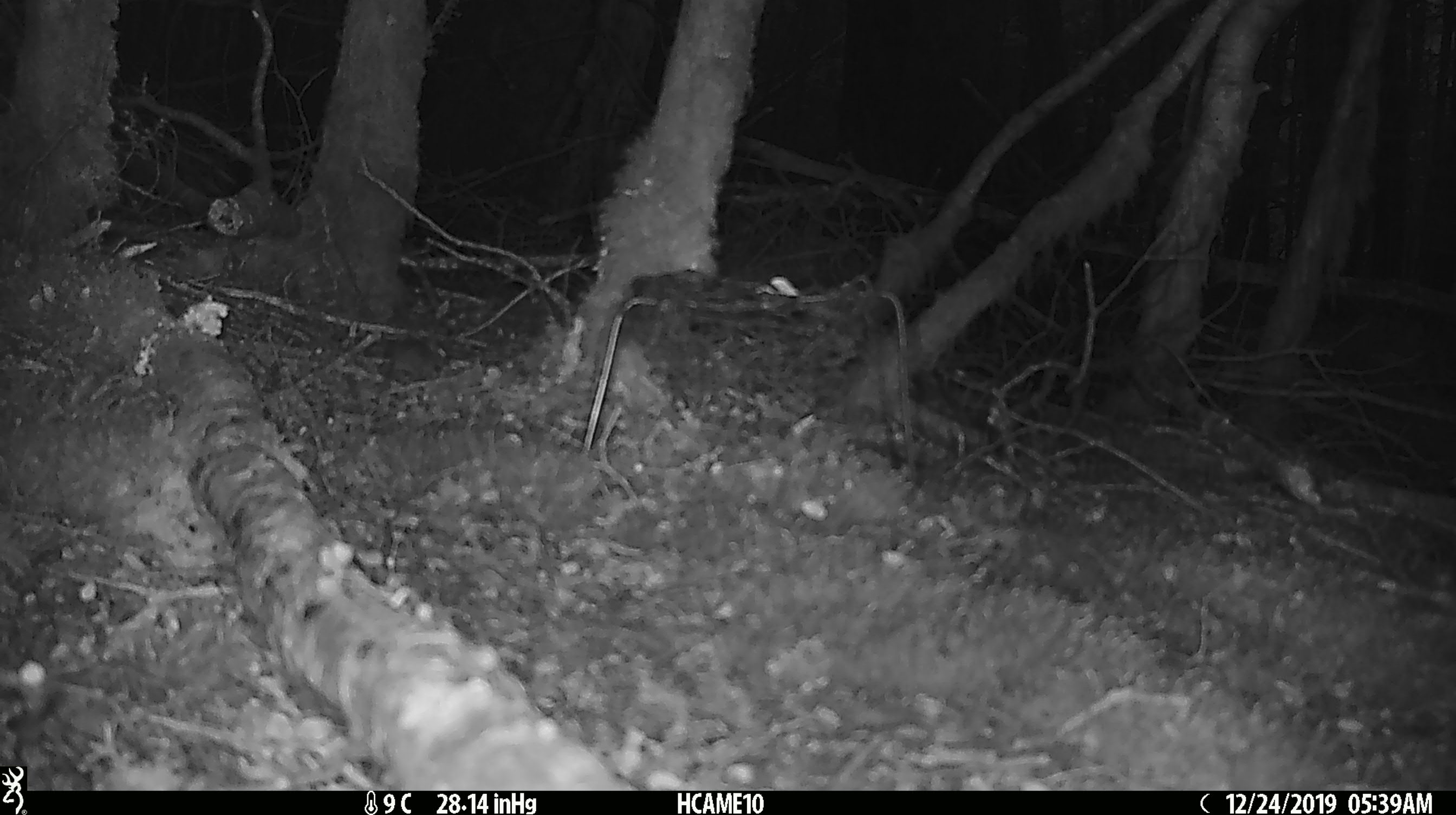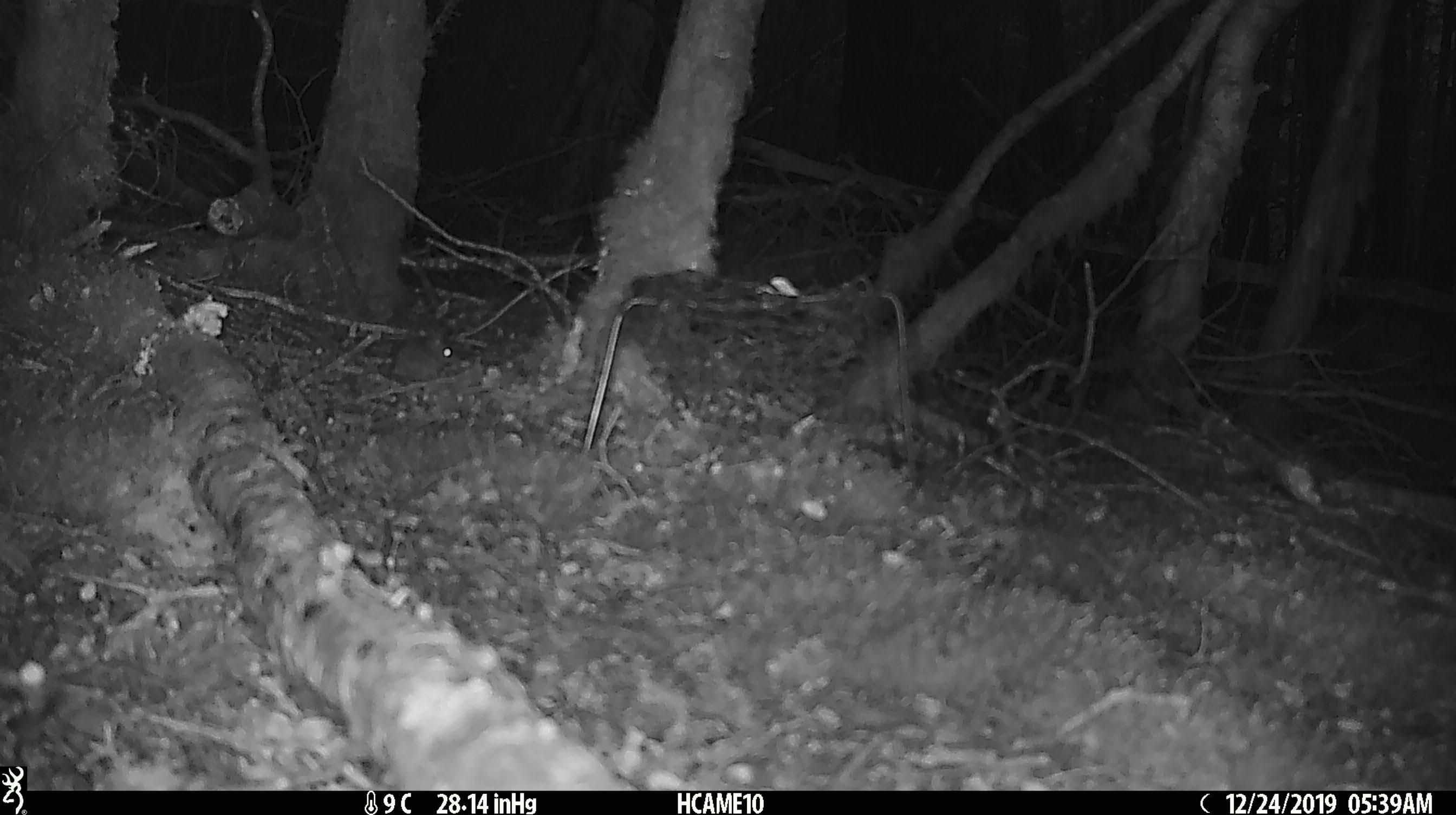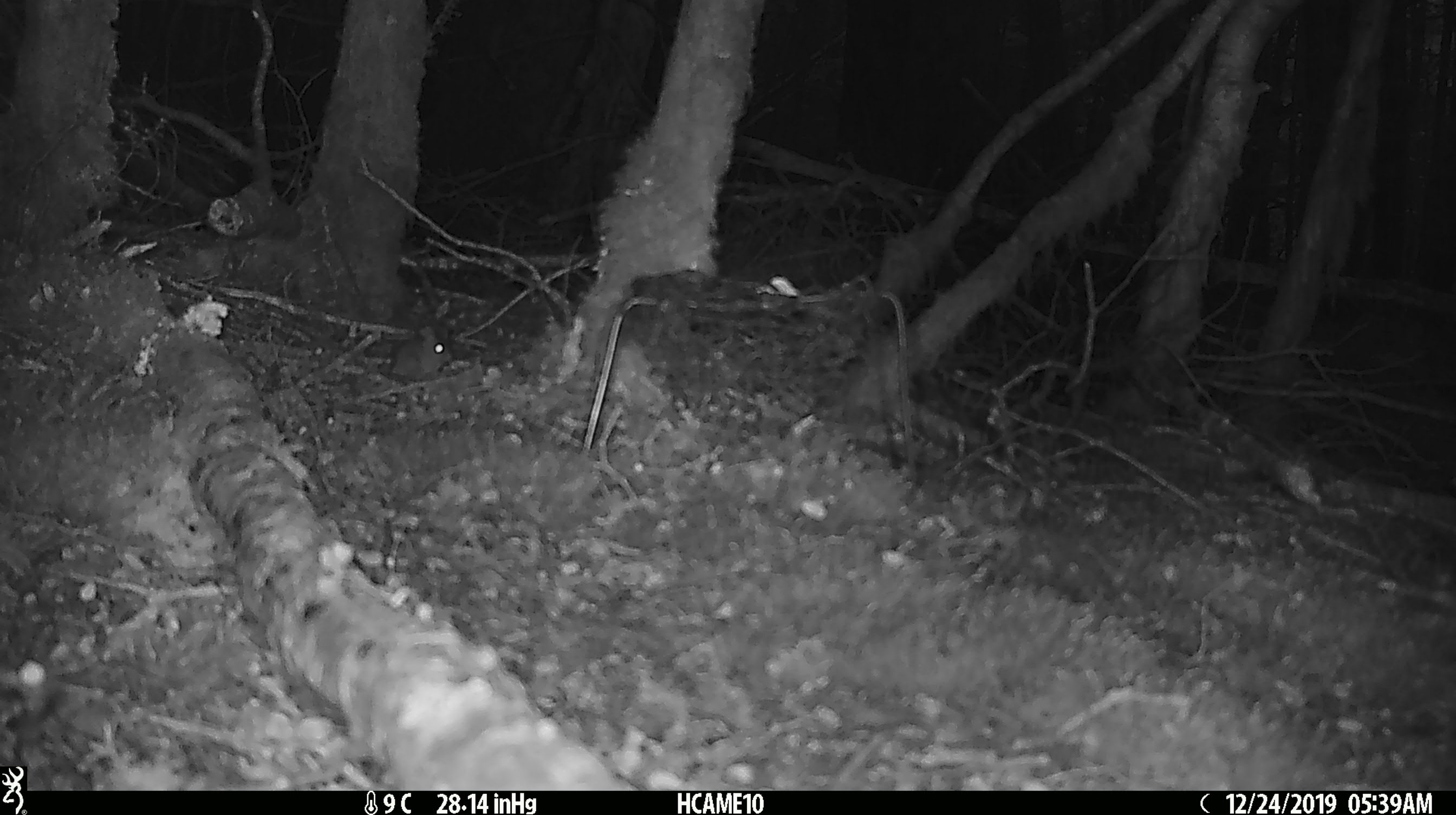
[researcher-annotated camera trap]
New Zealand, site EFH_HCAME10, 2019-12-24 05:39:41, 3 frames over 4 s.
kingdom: Animalia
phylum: Chordata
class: Mammalia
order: Rodentia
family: Muridae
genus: Mus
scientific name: Mus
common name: mouse